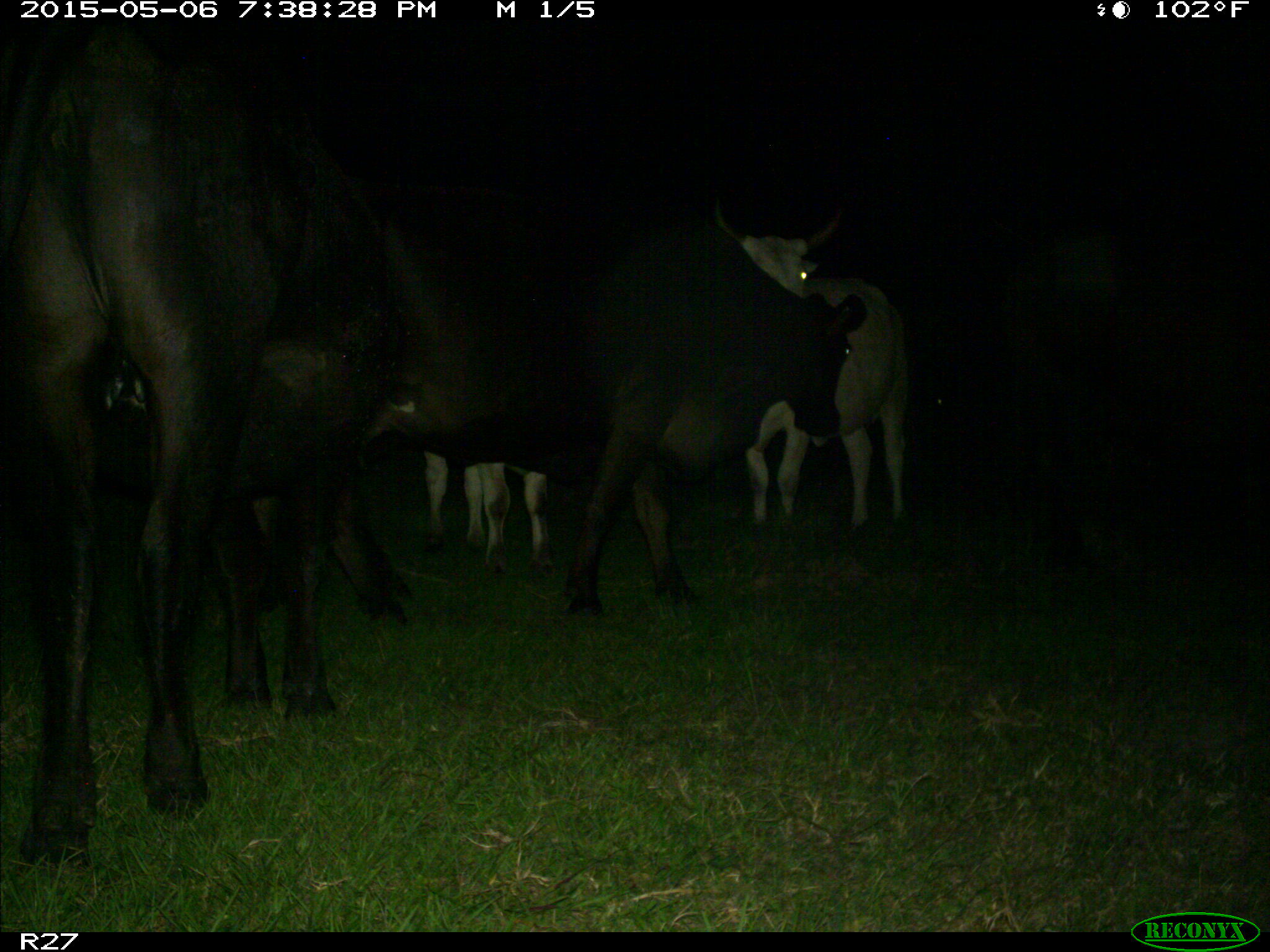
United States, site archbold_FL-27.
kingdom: Animalia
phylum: Chordata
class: Mammalia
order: Artiodactyla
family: Bovidae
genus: Bos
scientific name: Bos taurus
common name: domestic cow